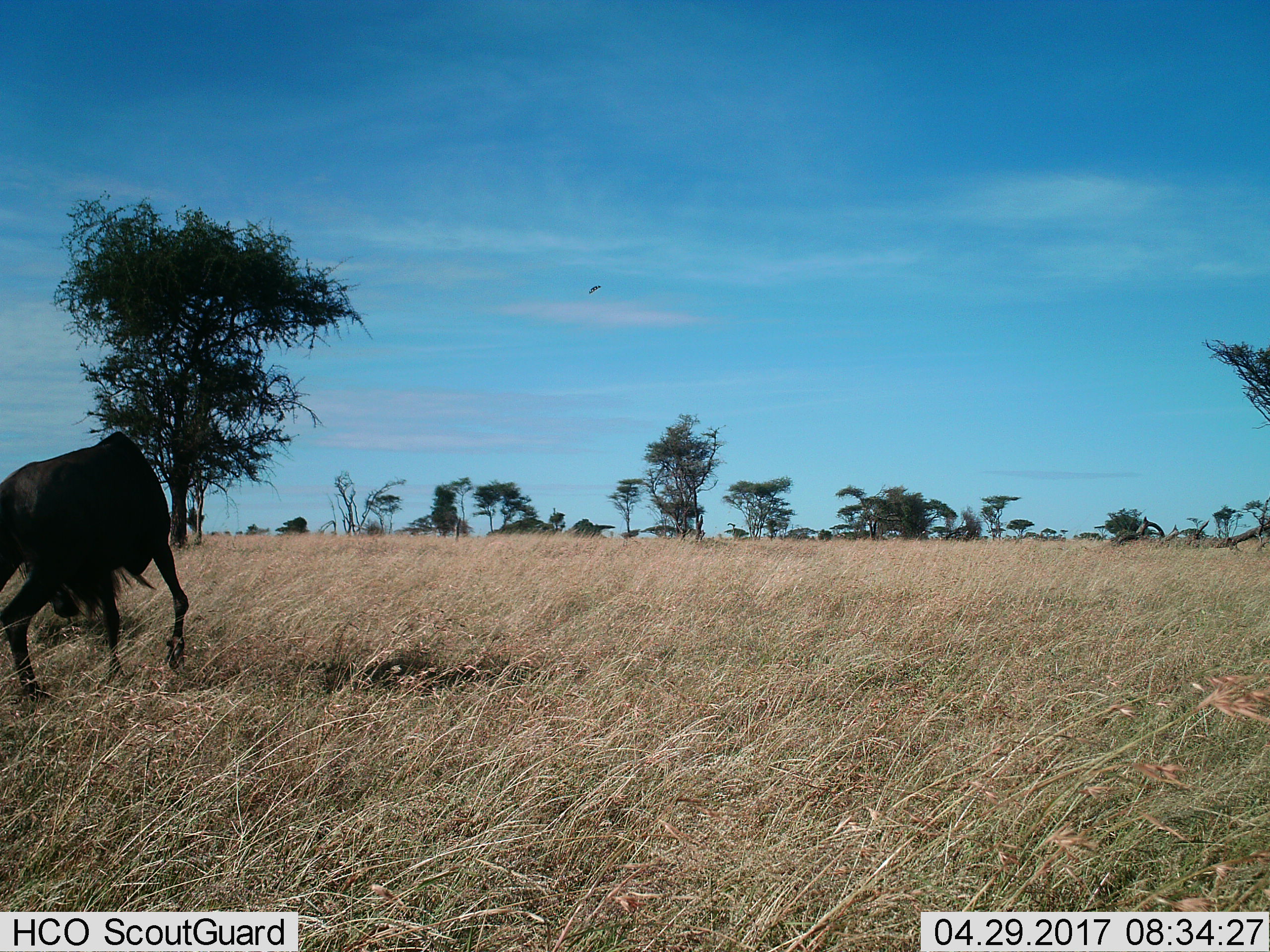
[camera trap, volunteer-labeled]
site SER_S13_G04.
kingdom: Animalia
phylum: Chordata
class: Mammalia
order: Artiodactyla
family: Bovidae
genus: Connochaetes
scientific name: Connochaetes taurinus taurinus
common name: blue wildebeest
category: wildebeestblue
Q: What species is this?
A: Wildebeestblue (blue wildebeest) (Connochaetes taurinus taurinus).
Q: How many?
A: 1.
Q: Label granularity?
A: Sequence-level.